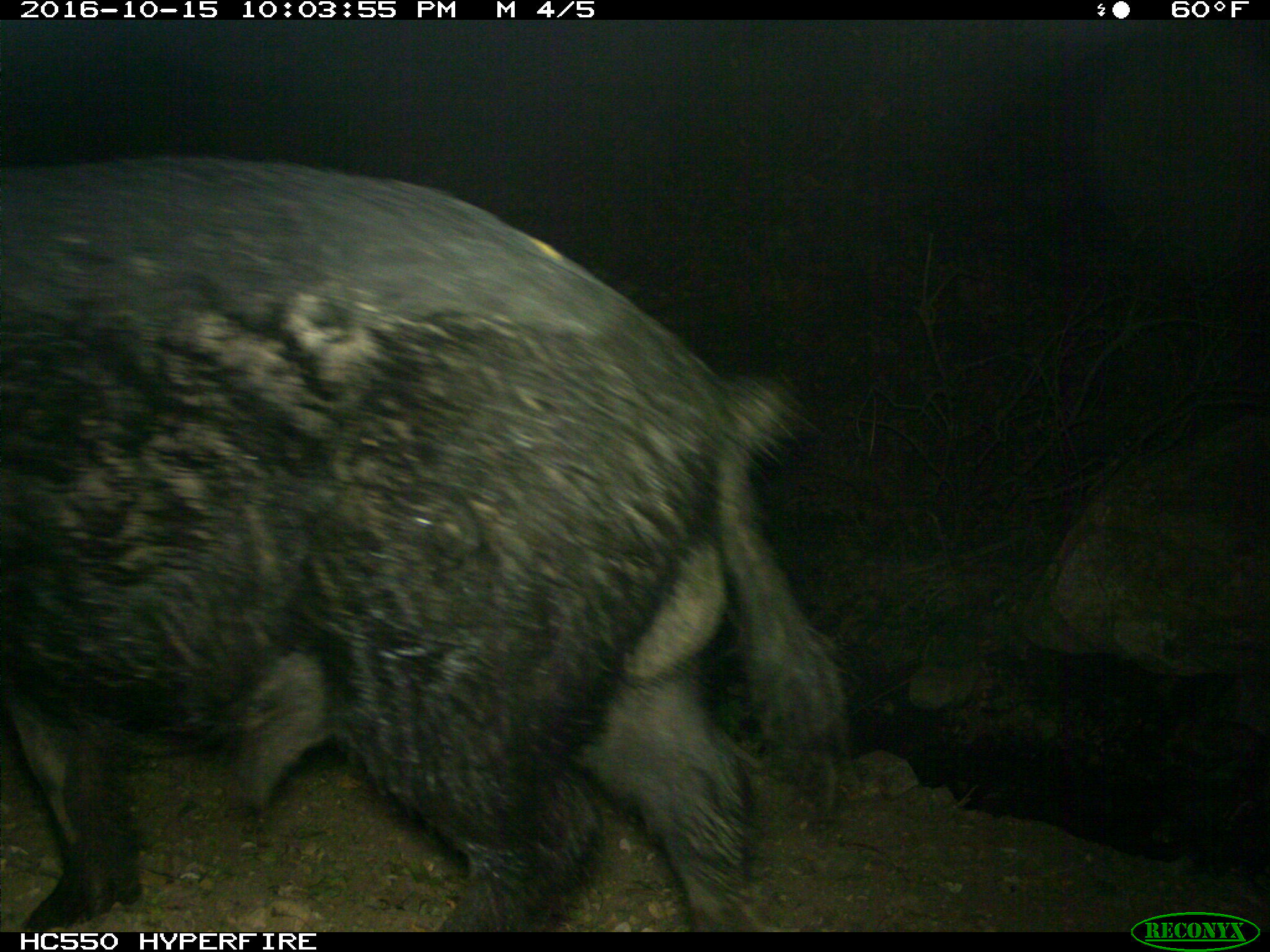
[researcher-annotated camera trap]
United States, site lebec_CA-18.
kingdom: Animalia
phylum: Chordata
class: Mammalia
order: Artiodactyla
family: Suidae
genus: Sus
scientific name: Sus scrofa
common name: wild boar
Sus scrofa (wild boar).